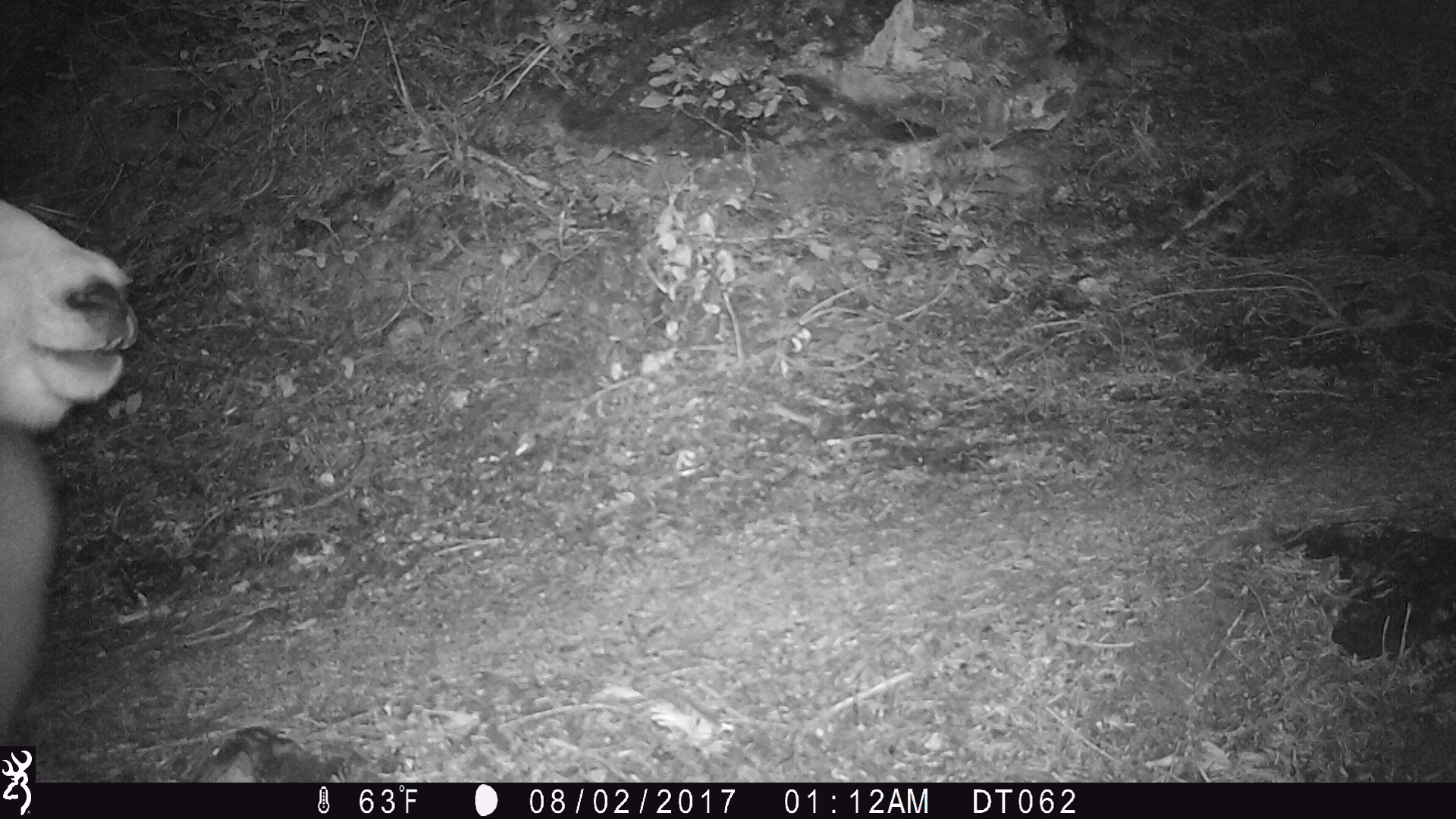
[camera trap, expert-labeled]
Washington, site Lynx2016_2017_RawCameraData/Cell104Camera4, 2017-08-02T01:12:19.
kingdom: Animalia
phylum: Chordata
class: Mammalia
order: Artiodactyla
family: Bovidae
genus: Oreamnos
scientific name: Oreamnos americanus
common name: mountain goat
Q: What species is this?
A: Oreamnos americanus (mountain goat).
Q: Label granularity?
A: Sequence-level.